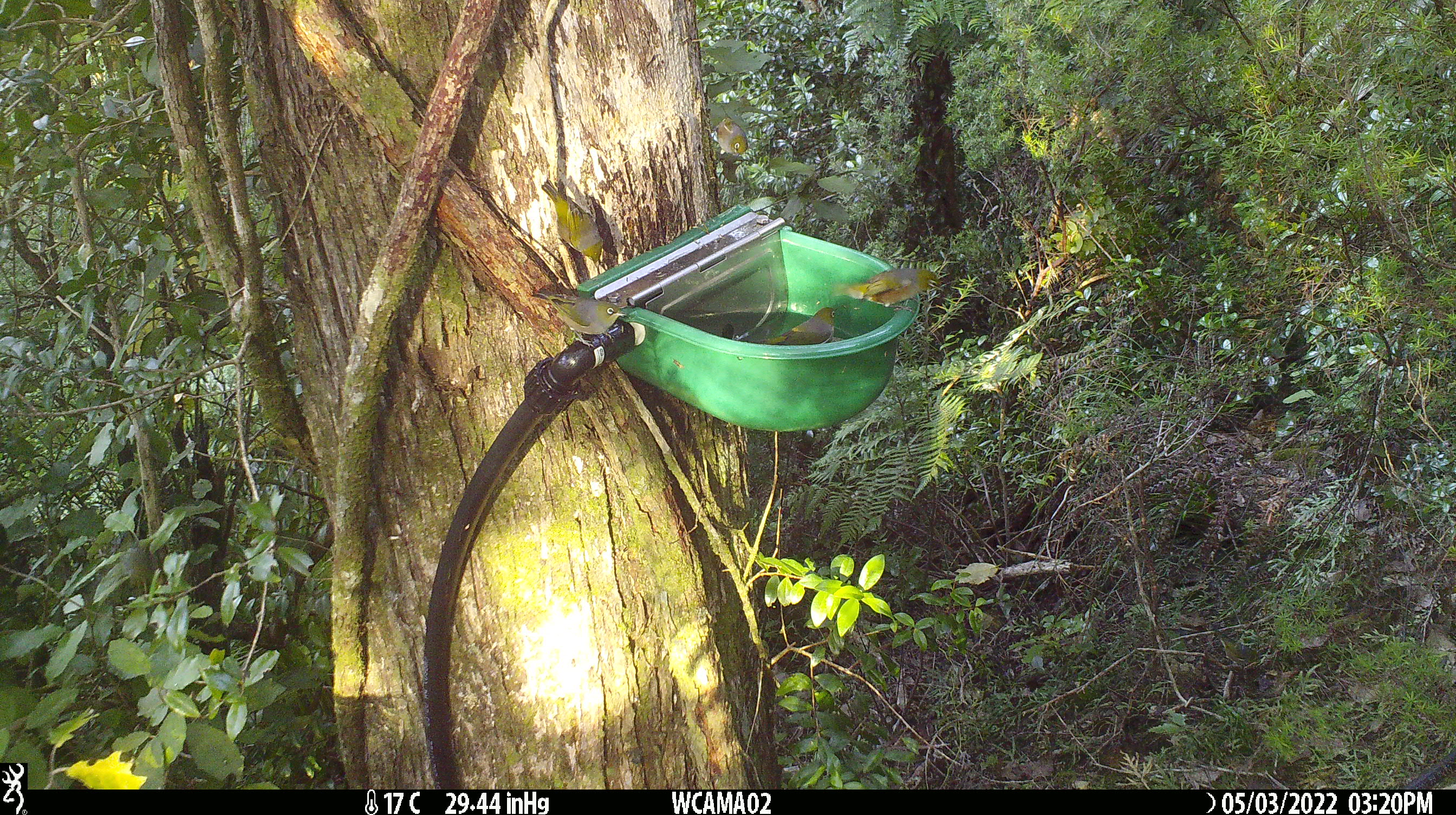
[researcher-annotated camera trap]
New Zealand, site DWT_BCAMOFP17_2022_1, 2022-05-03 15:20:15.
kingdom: Animalia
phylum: Chordata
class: Aves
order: Passeriformes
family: Zosteropidae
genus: Zosterops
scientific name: Zosterops lateralis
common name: silvereye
Silvereye (Zosterops lateralis).